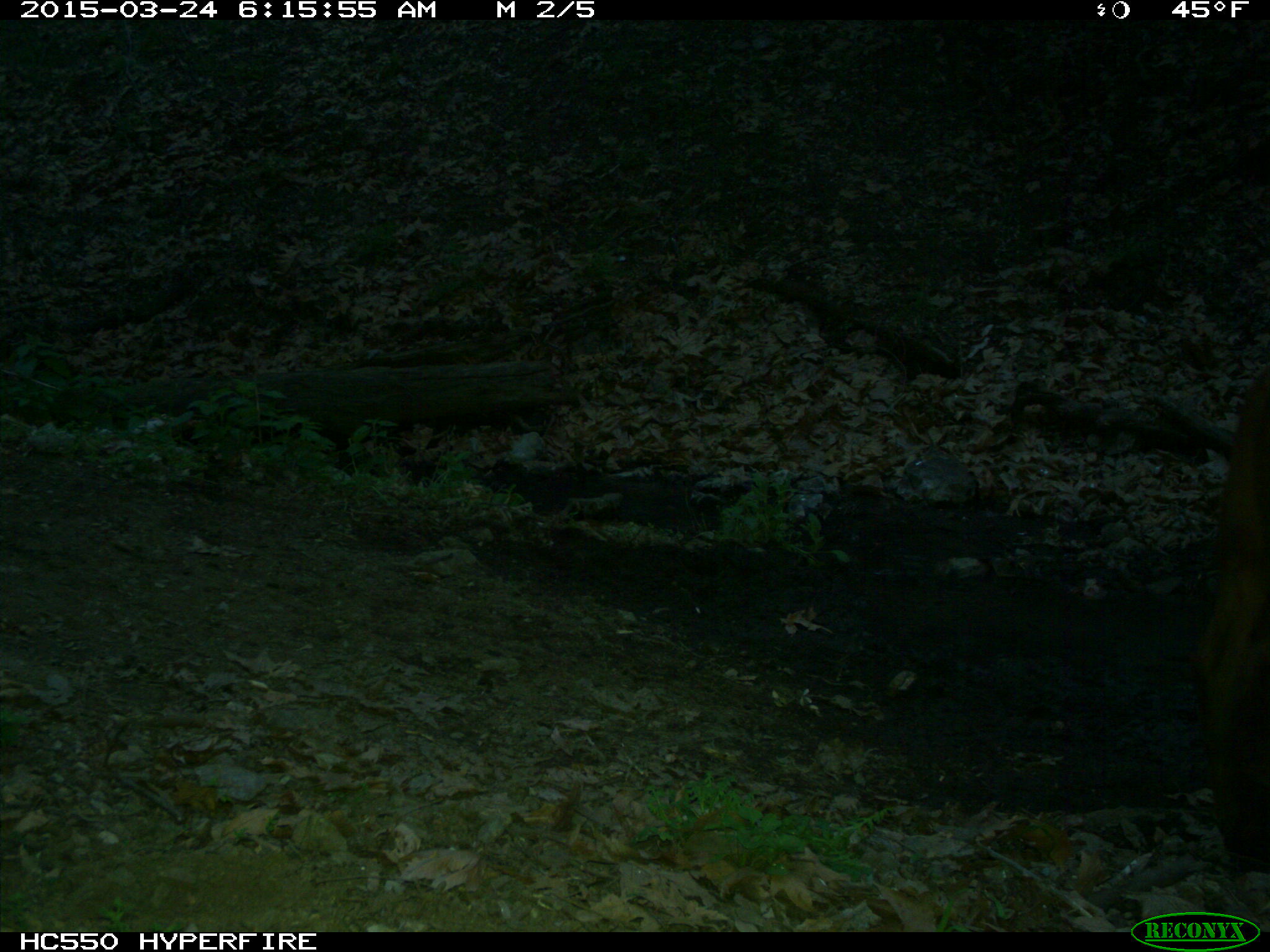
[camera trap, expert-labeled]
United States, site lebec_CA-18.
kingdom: Animalia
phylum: Chordata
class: Mammalia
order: Artiodactyla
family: Bovidae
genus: Bos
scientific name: Bos taurus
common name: domestic cow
Bos taurus (domestic cow).